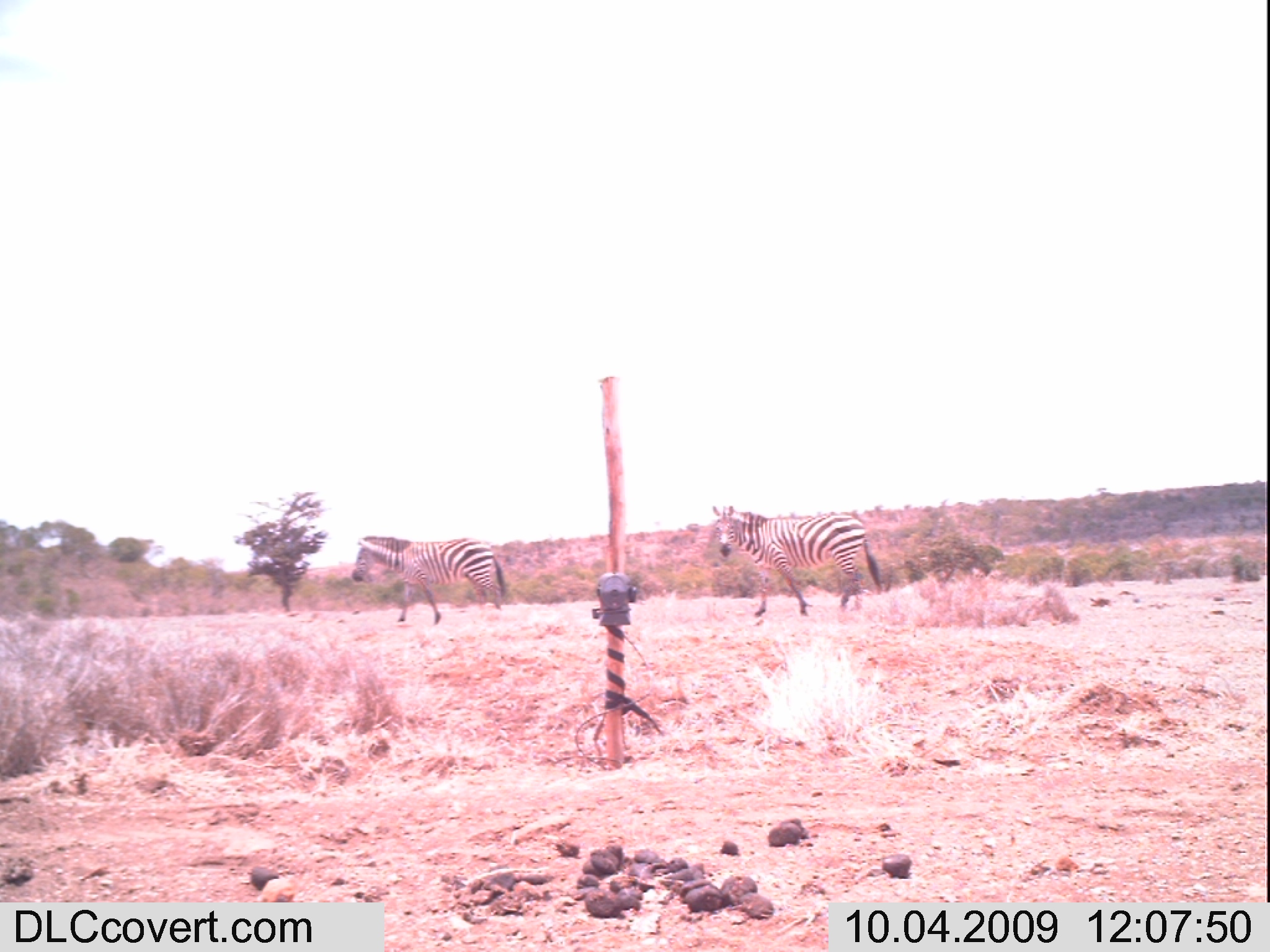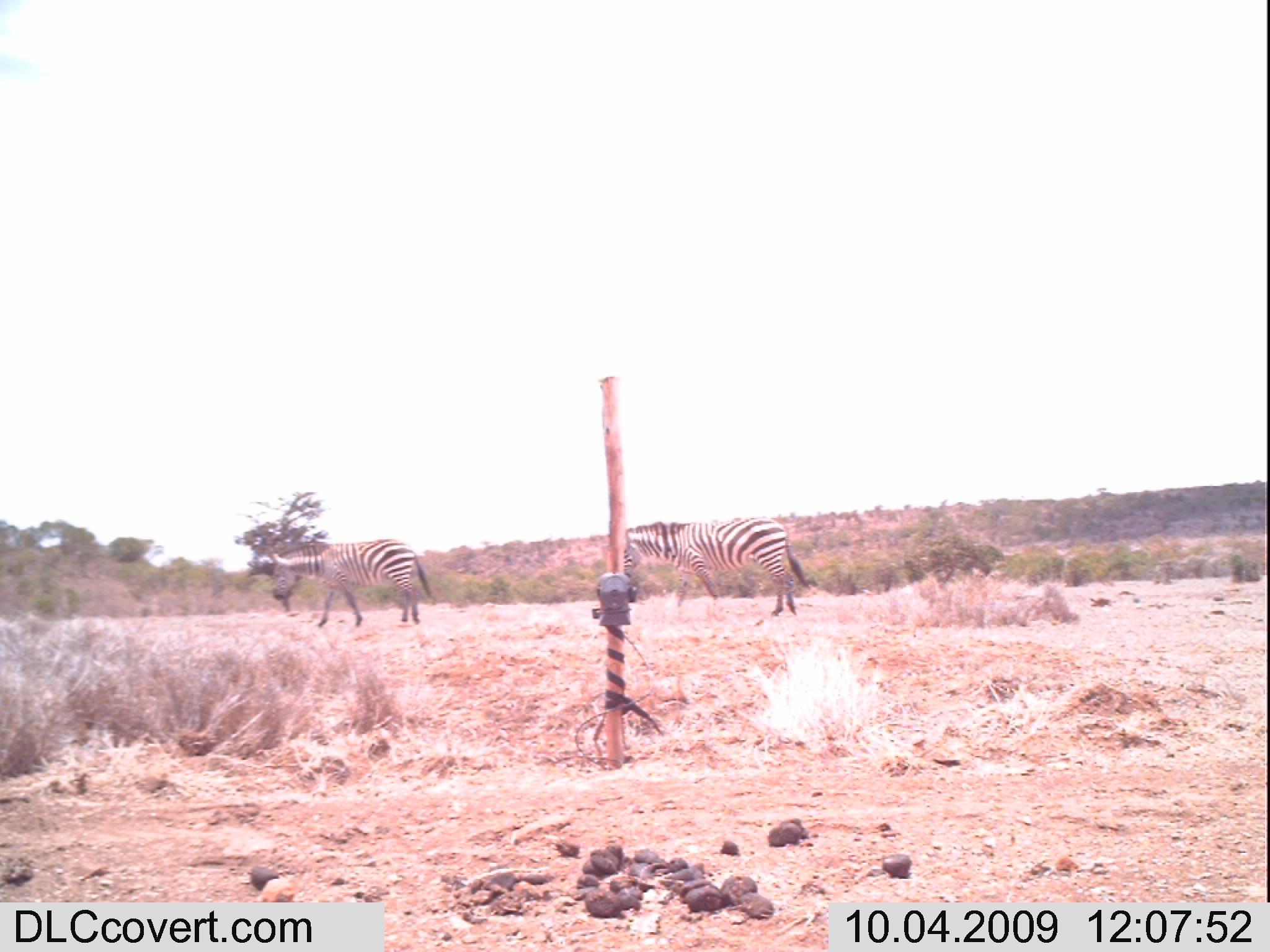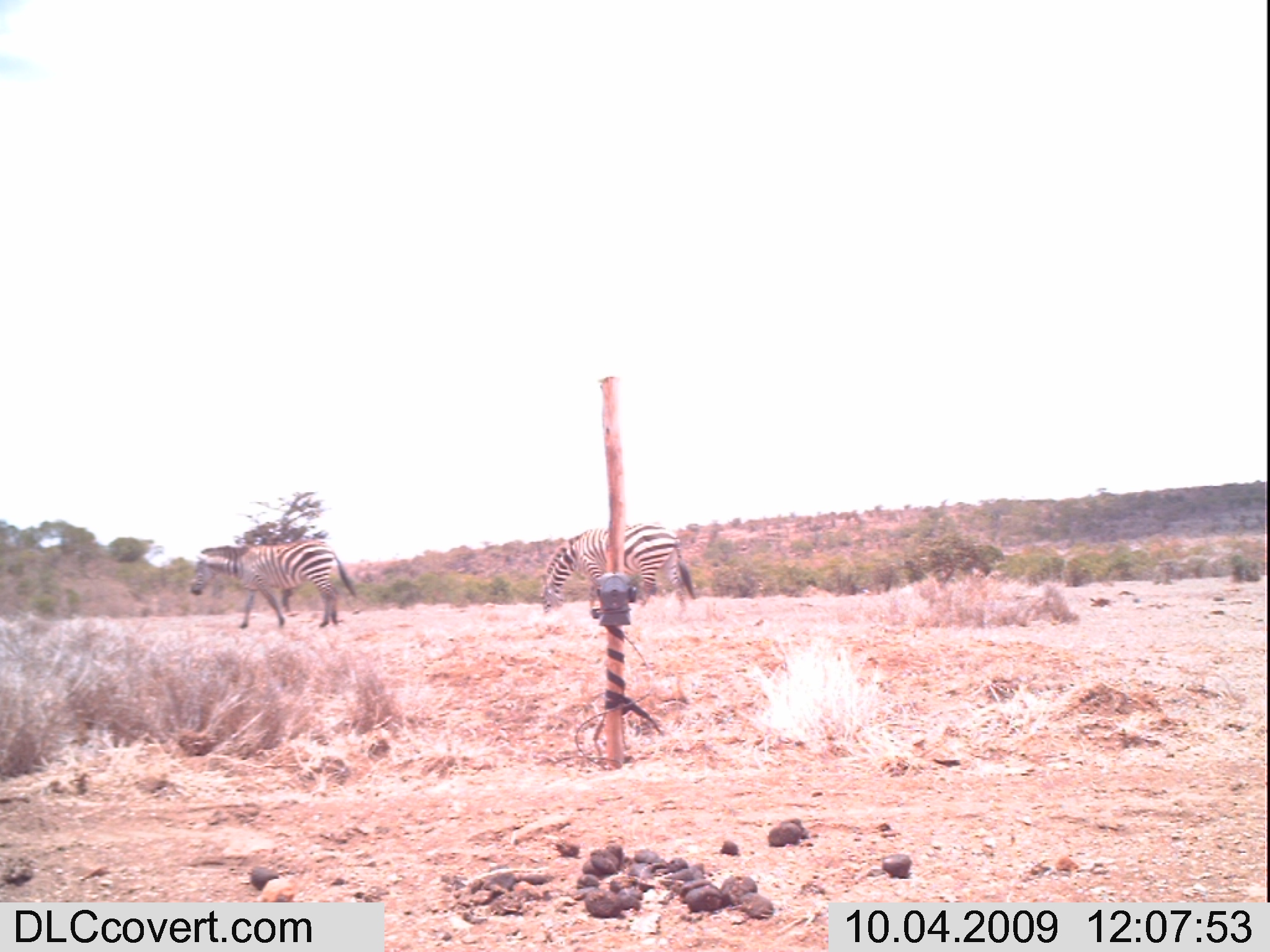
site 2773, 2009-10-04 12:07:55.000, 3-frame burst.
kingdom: Animalia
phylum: Chordata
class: Mammalia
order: Perissodactyla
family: Equidae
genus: Equus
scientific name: Equus quagga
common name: plains zebra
Equus quagga (plains zebra), count 2.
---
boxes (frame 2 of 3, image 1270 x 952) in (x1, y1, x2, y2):
equus quagga: (621, 518, 812, 619); (269, 538, 438, 627)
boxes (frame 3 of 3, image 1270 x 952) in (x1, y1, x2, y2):
equus quagga: (190, 542, 359, 628); (543, 524, 697, 612)